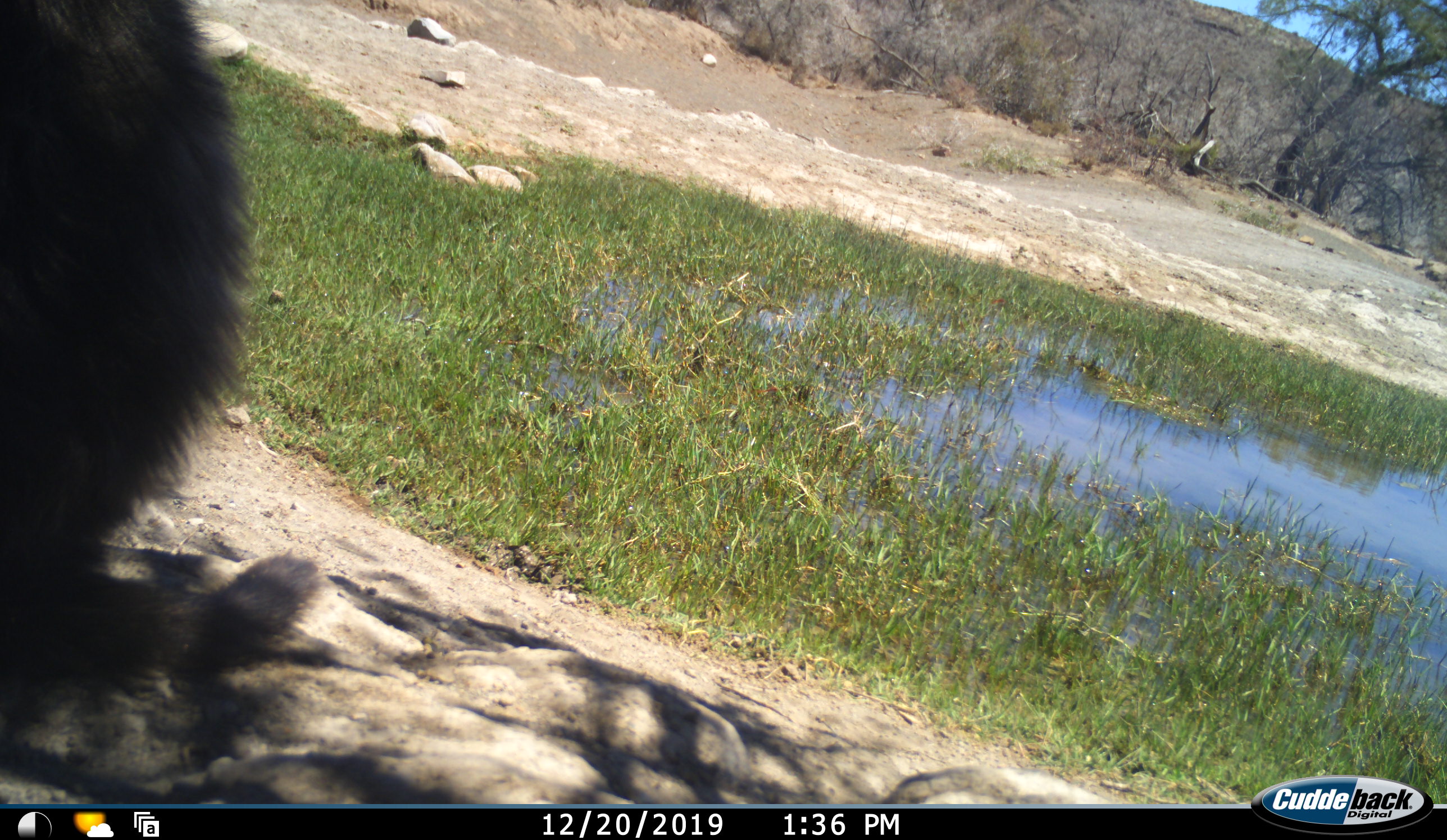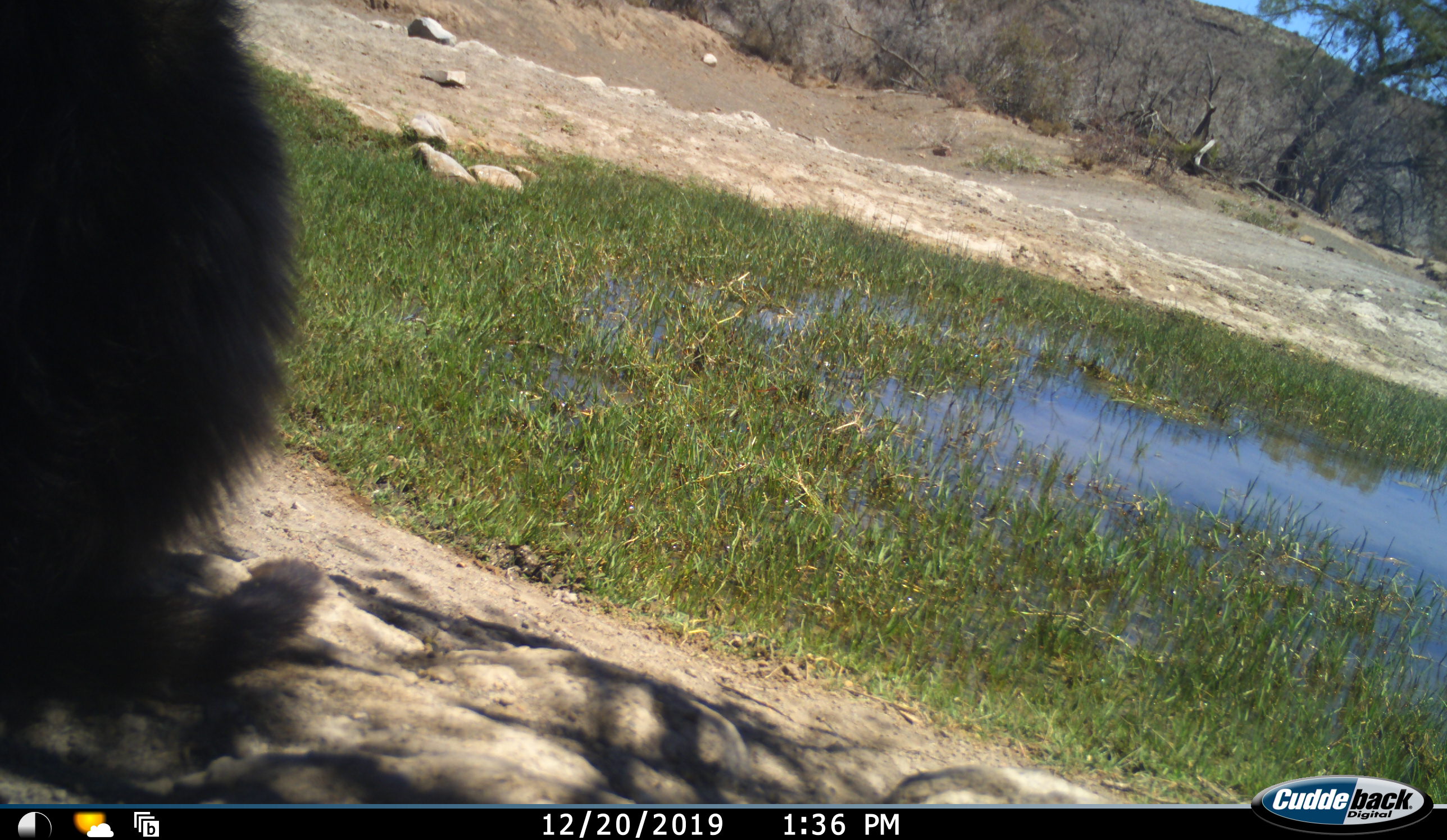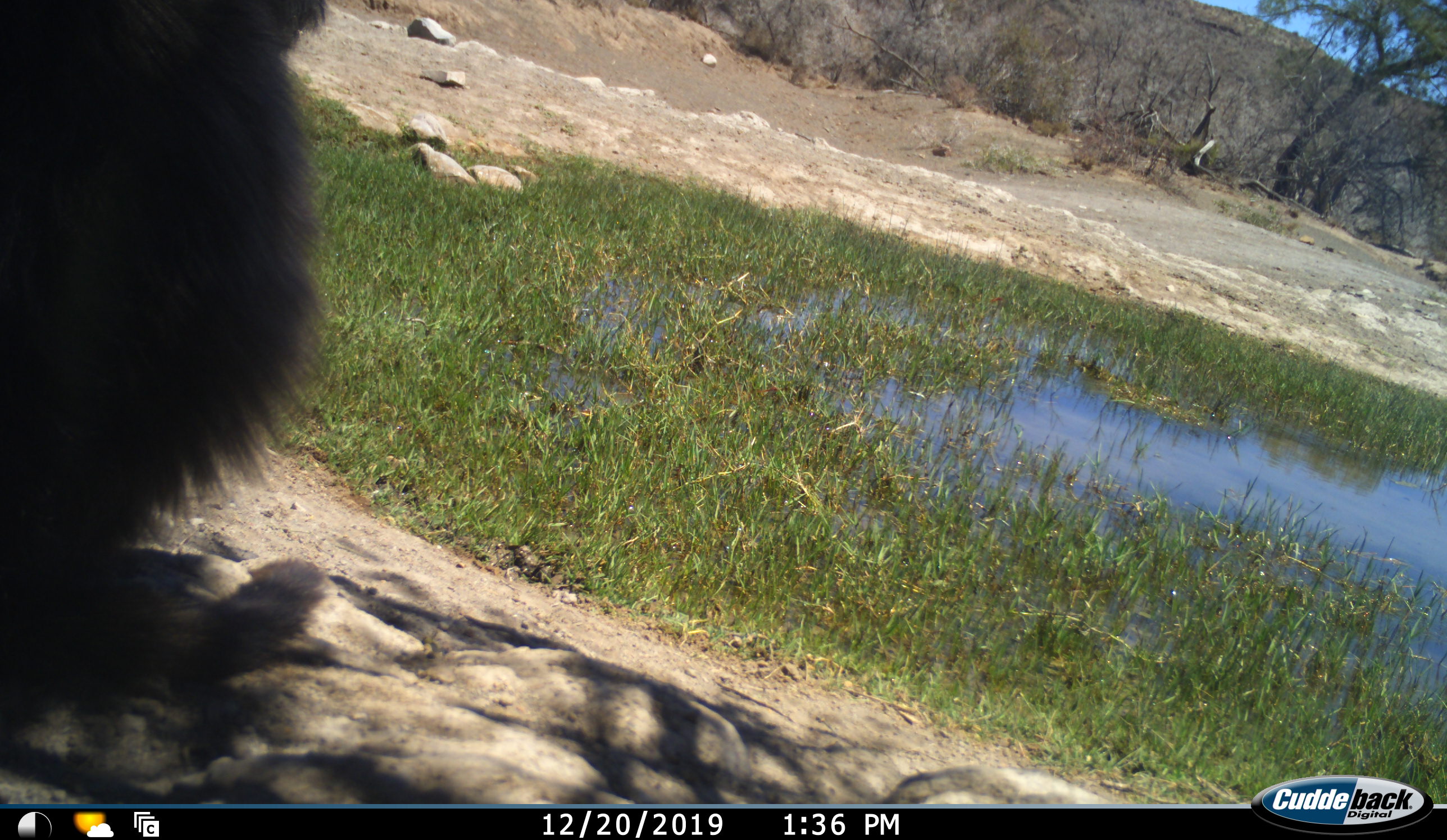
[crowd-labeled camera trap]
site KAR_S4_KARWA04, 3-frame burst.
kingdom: Animalia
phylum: Chordata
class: Mammalia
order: Primates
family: Cercopithecidae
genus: Papio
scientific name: Papio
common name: baboon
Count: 1.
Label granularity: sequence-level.